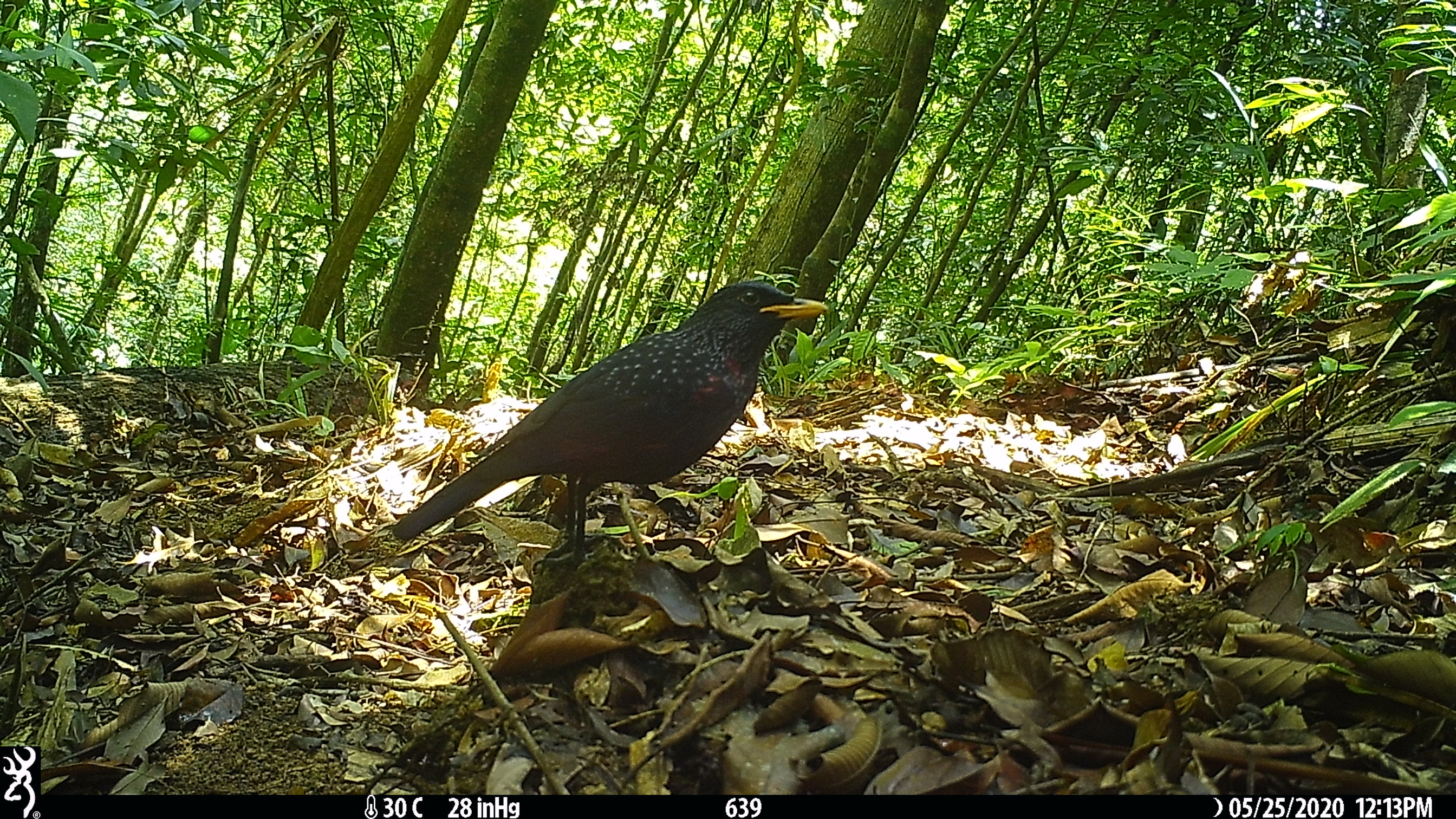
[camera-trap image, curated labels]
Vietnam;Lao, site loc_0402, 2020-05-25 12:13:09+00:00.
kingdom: Animalia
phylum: Chordata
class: Aves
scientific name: Aves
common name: bird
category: unidentified bird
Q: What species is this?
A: Unidentified bird (bird) (Aves).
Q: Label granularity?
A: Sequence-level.